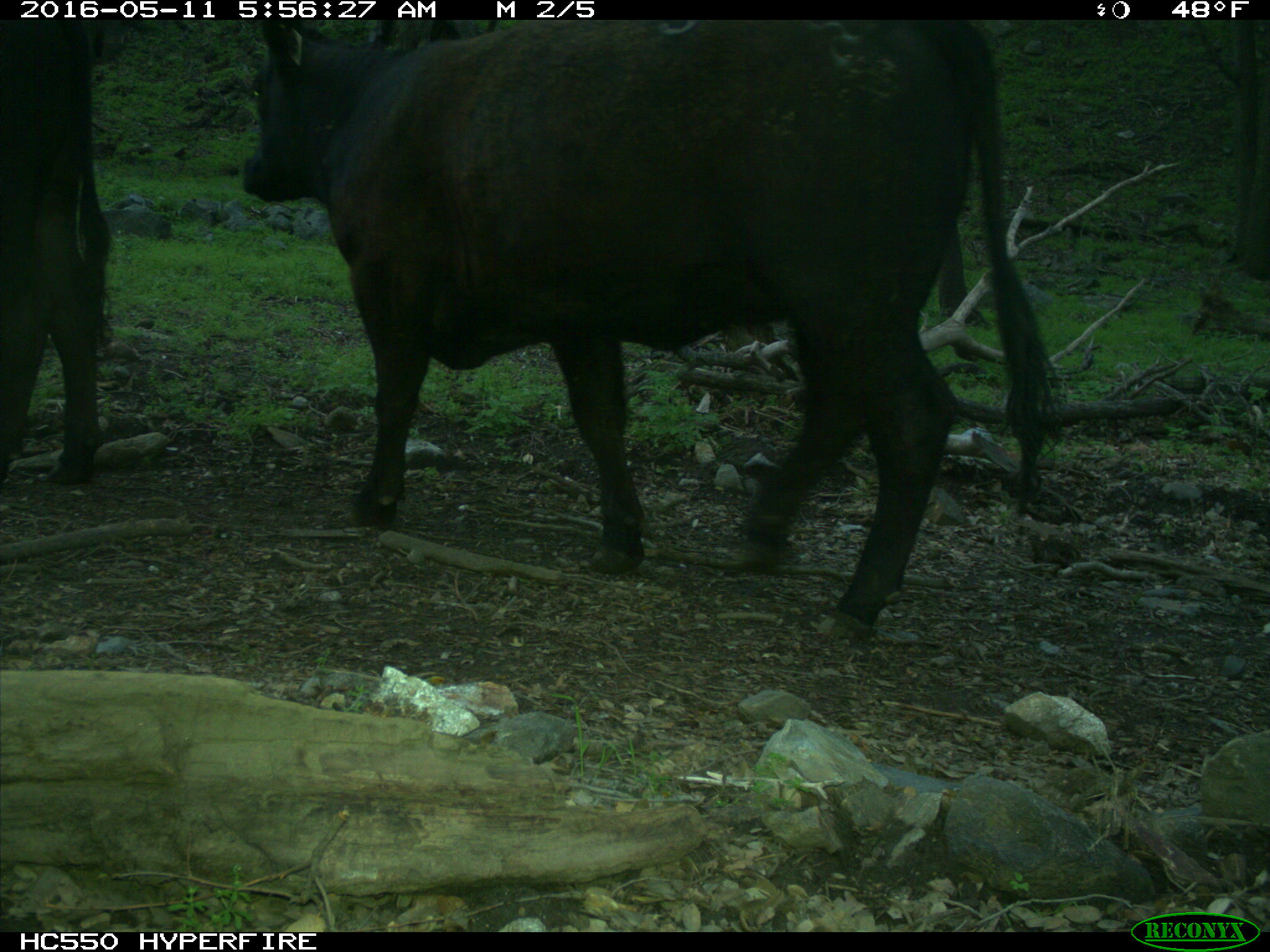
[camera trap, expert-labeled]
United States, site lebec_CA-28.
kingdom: Animalia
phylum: Chordata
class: Mammalia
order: Artiodactyla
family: Bovidae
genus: Bos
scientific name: Bos taurus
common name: domestic cow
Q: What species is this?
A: Bos taurus (domestic cow).